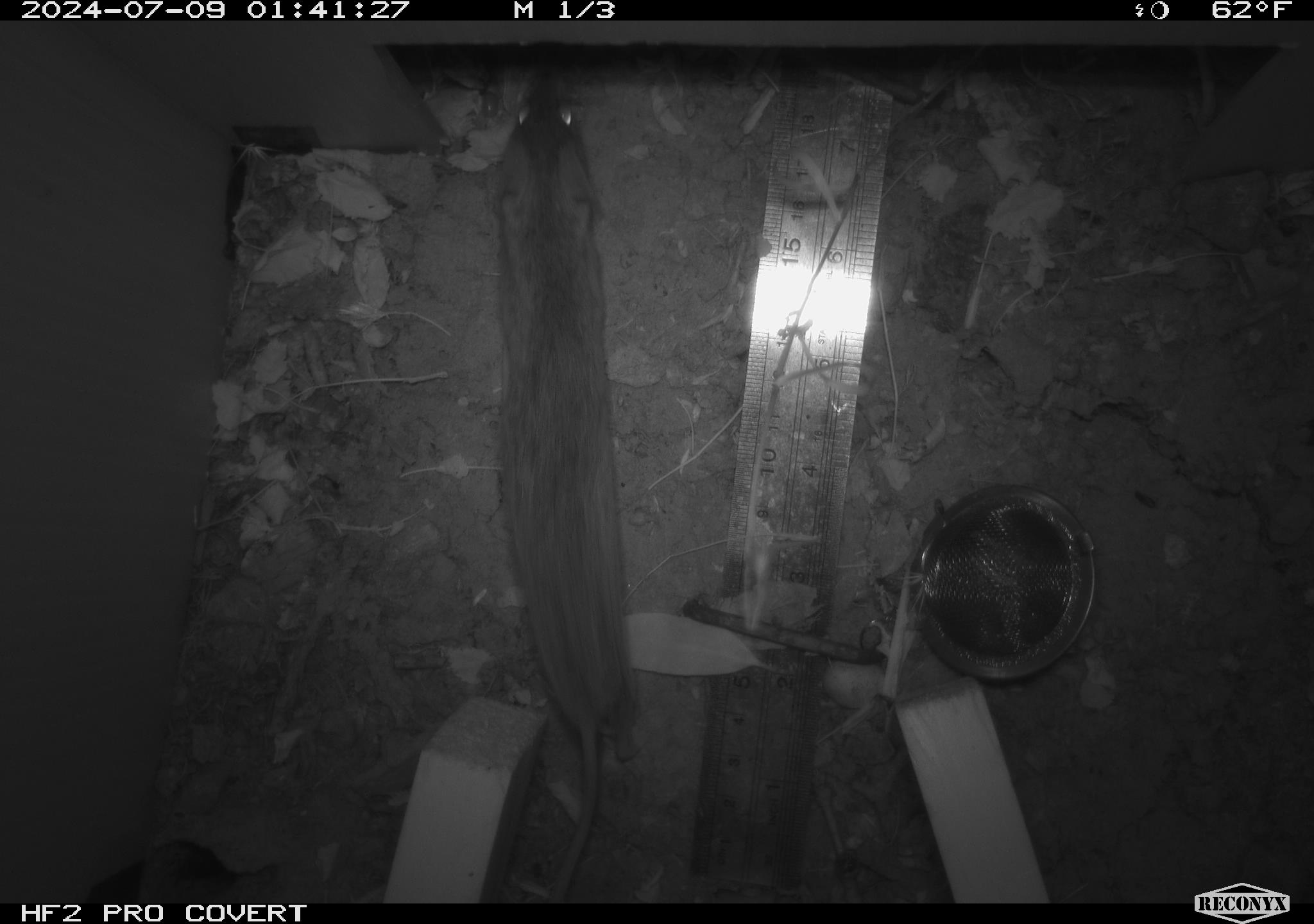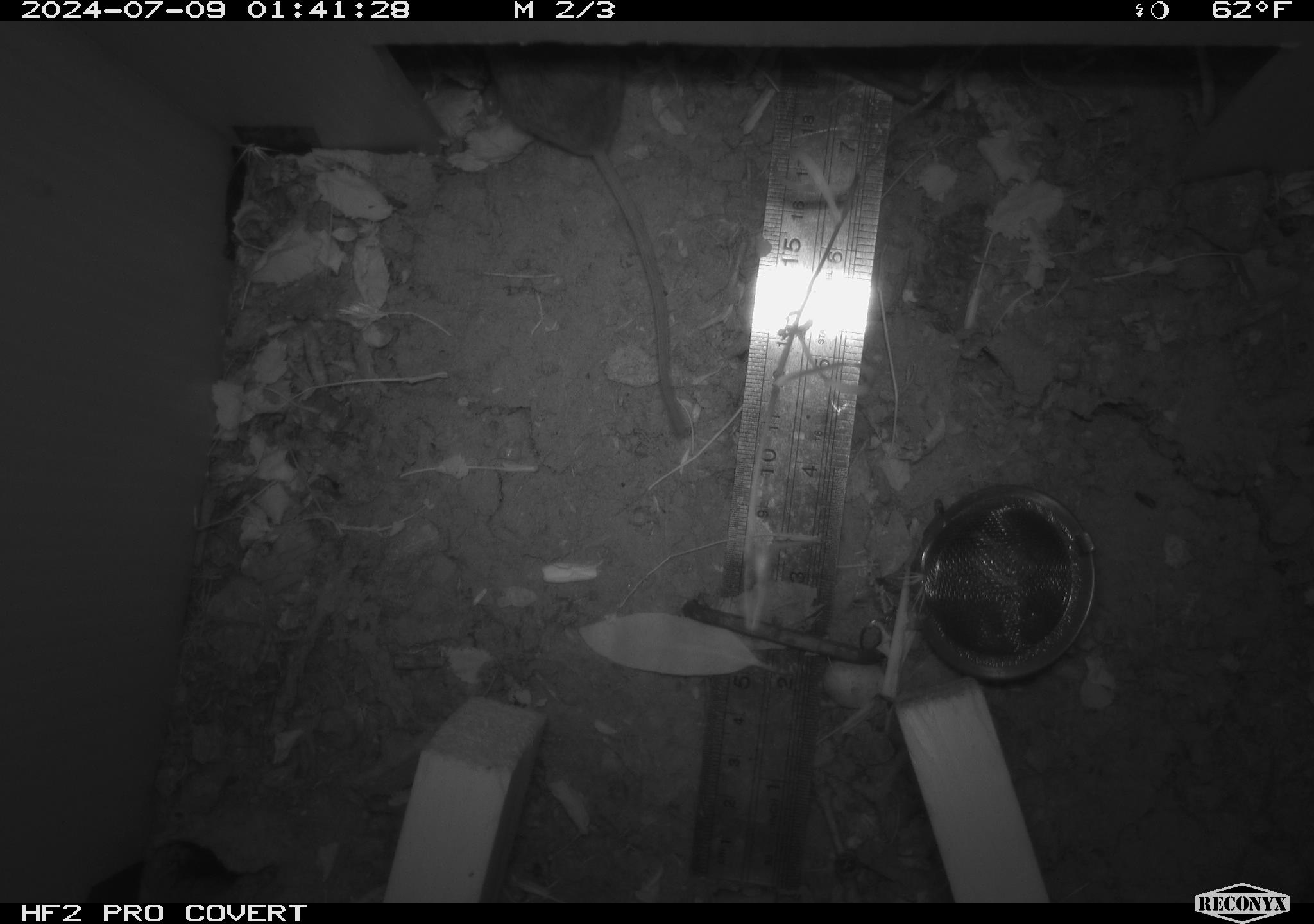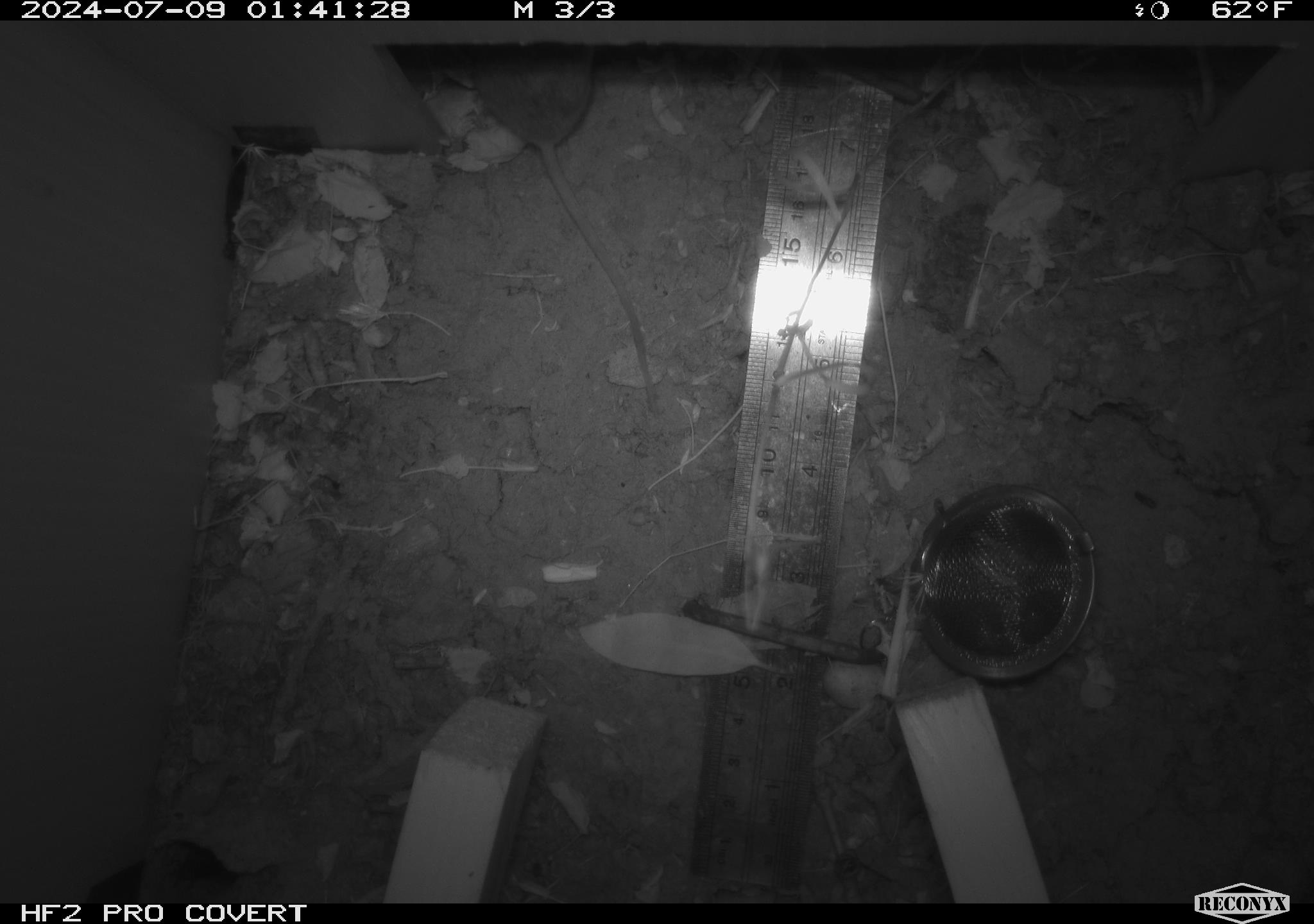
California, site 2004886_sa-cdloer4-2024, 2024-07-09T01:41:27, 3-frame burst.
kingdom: Animalia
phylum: Chordata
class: Mammalia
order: Rodentia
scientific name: Rodentia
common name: rodent